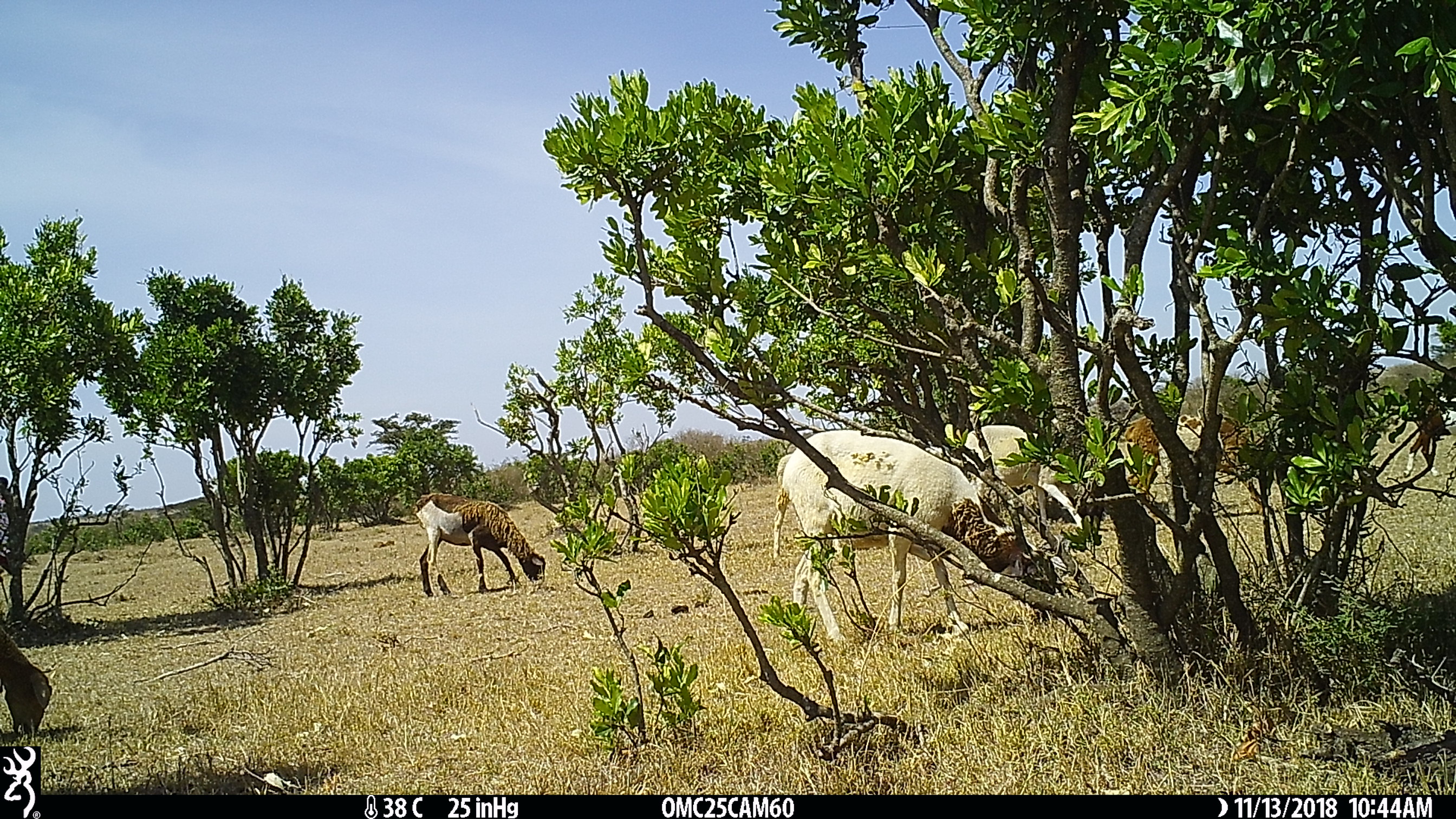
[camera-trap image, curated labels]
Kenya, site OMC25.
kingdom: Animalia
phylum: Chordata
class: Mammalia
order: Artiodactyla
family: Bovidae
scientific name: Bovidae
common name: sheep or goat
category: shoat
Shoat (sheep or goat) (Bovidae).